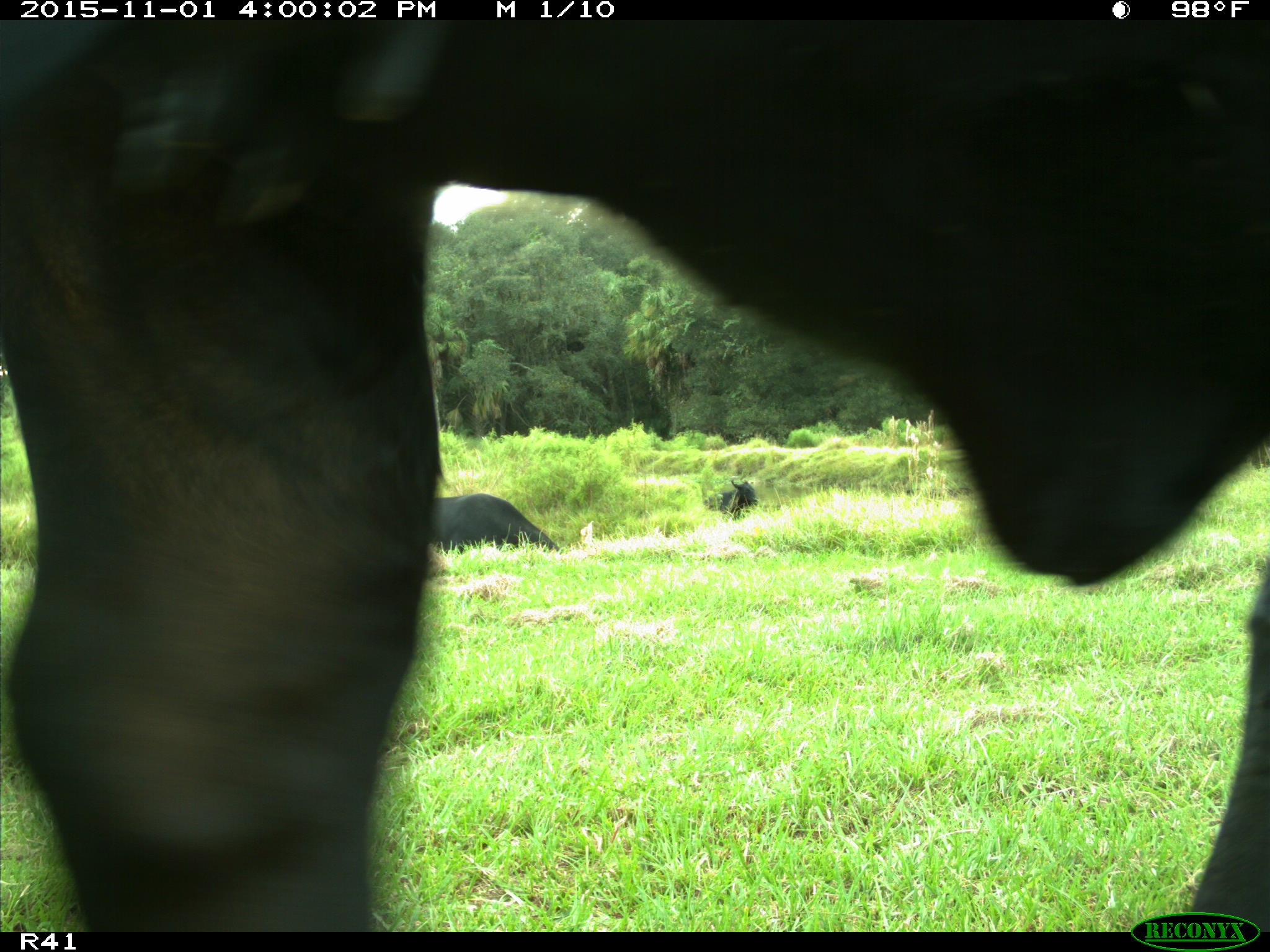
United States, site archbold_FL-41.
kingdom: Animalia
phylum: Chordata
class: Mammalia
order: Artiodactyla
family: Bovidae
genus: Bos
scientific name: Bos taurus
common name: domestic cow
Bos taurus (domestic cow).